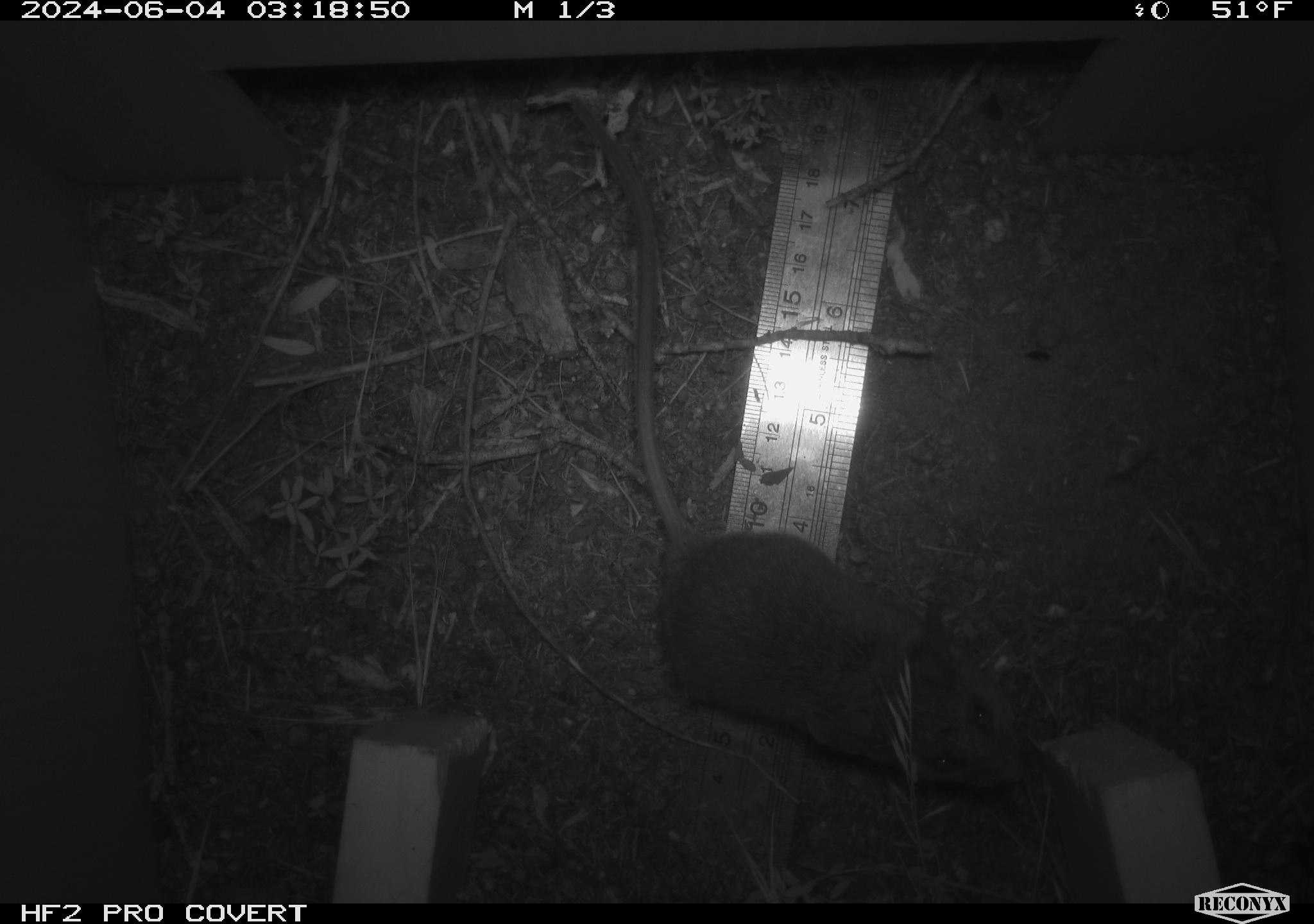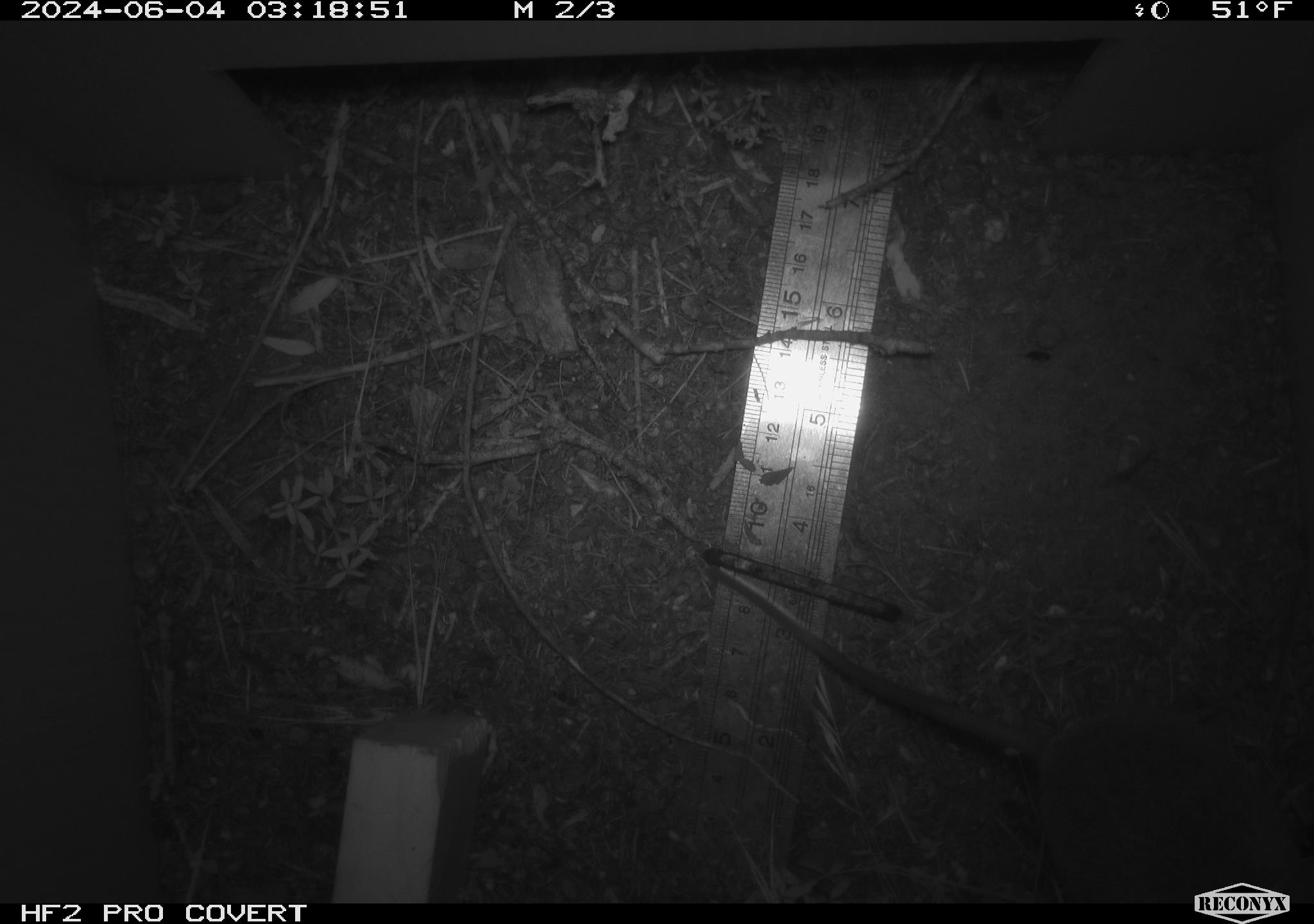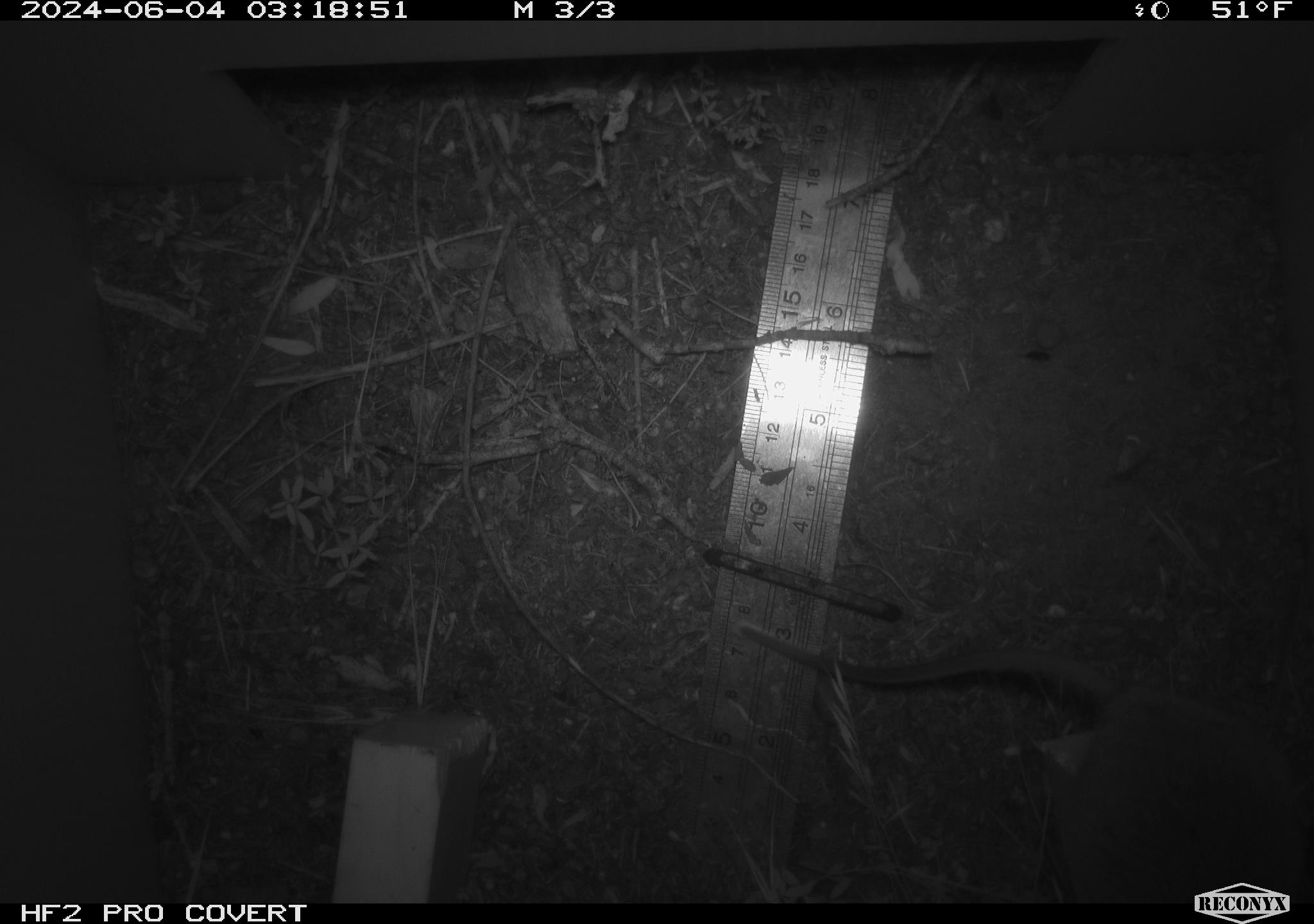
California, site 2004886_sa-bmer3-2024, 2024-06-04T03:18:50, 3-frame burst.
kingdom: Animalia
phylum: Chordata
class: Mammalia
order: Rodentia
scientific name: Rodentia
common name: mouse species